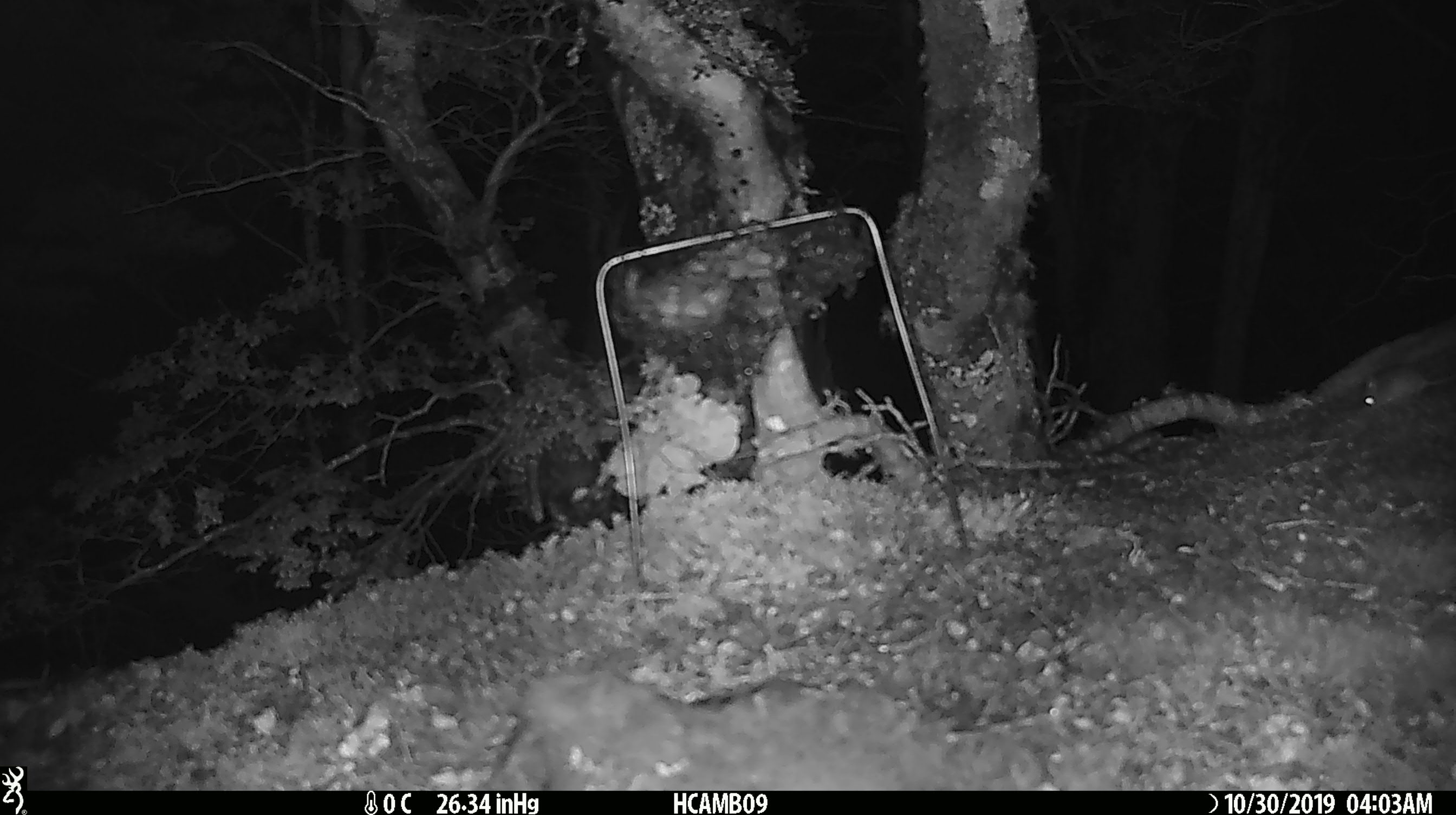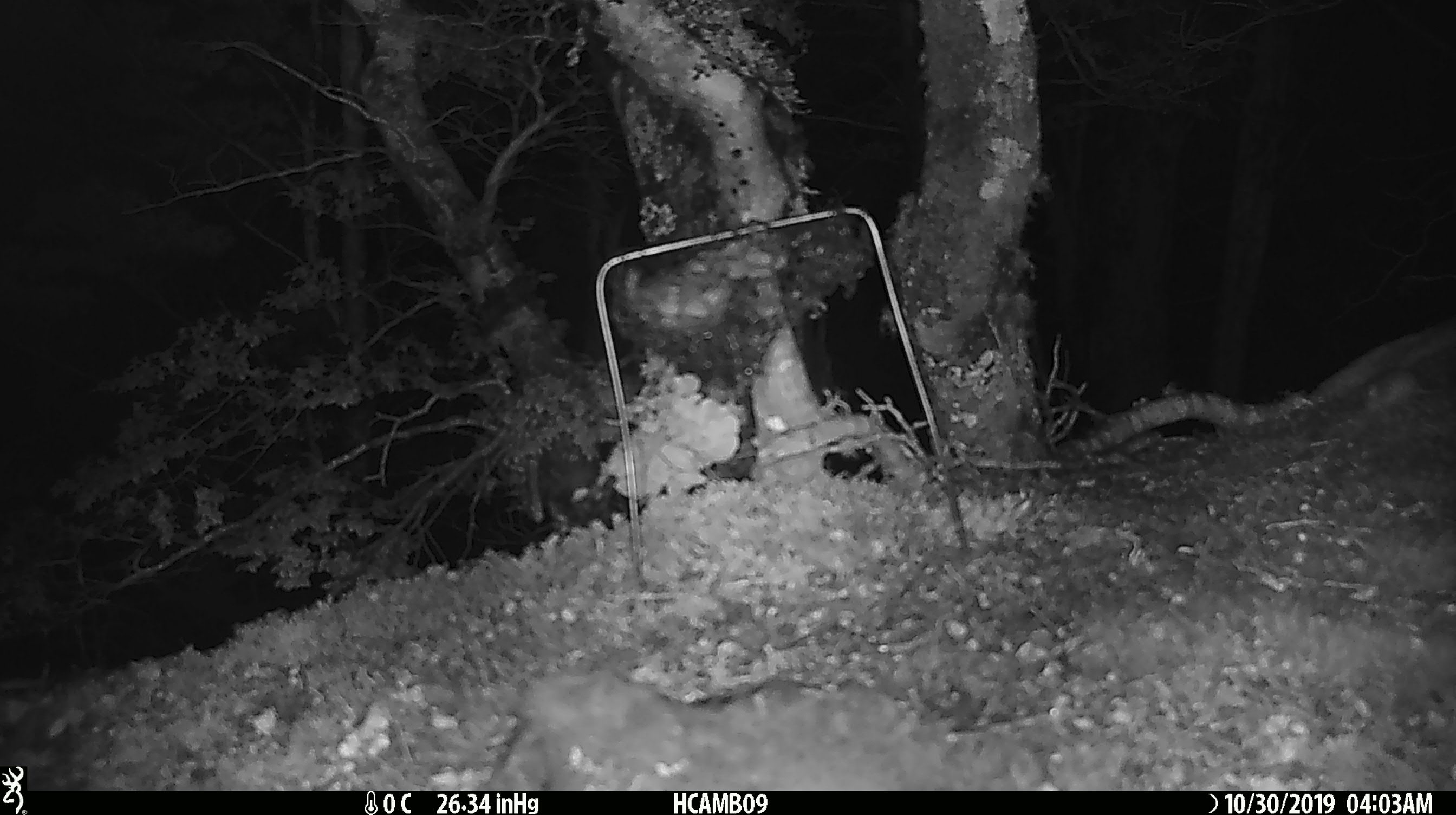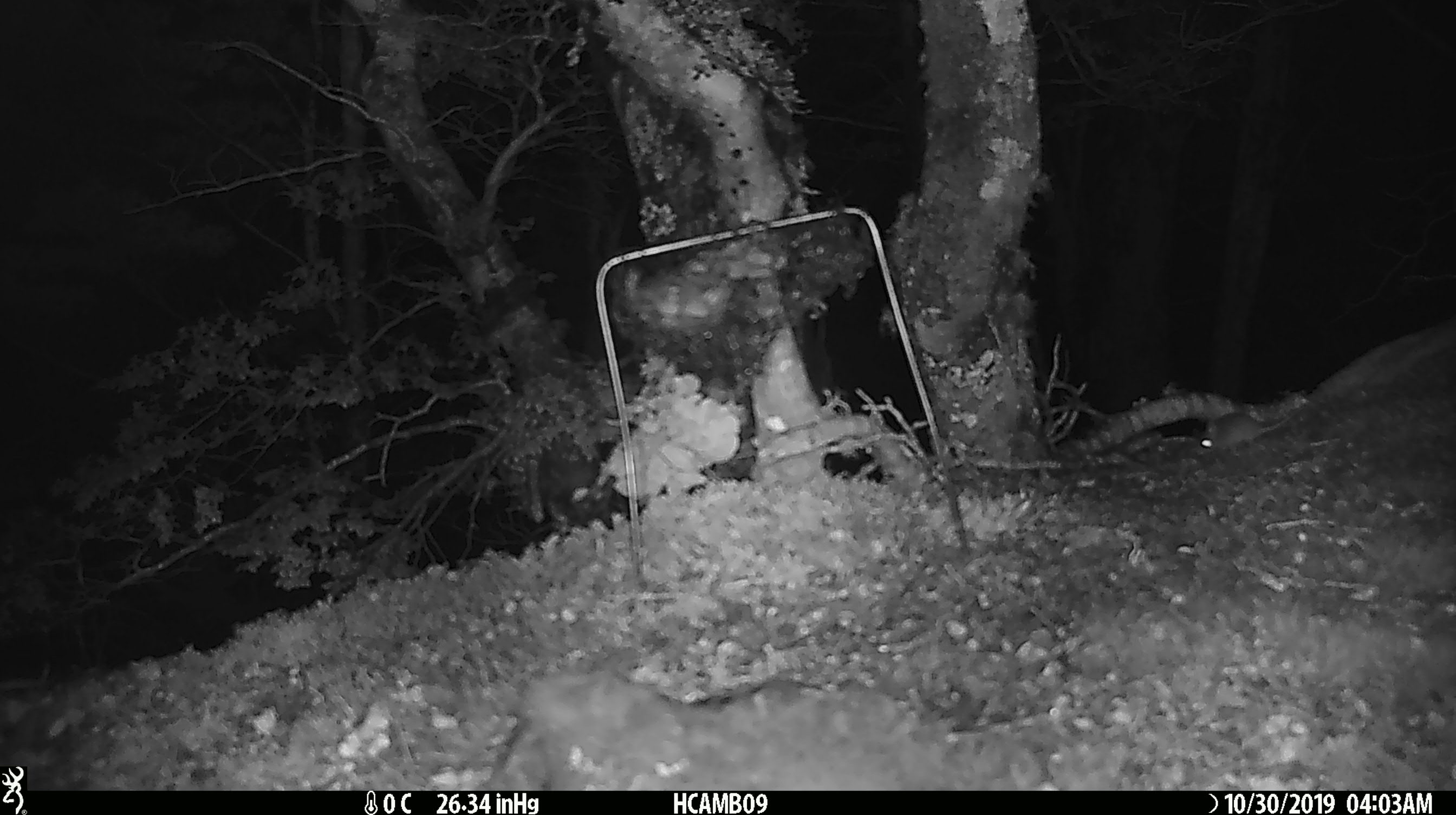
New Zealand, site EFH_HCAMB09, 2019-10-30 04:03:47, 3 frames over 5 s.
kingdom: Animalia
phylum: Chordata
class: Mammalia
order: Rodentia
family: Muridae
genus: Mus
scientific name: Mus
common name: mouse